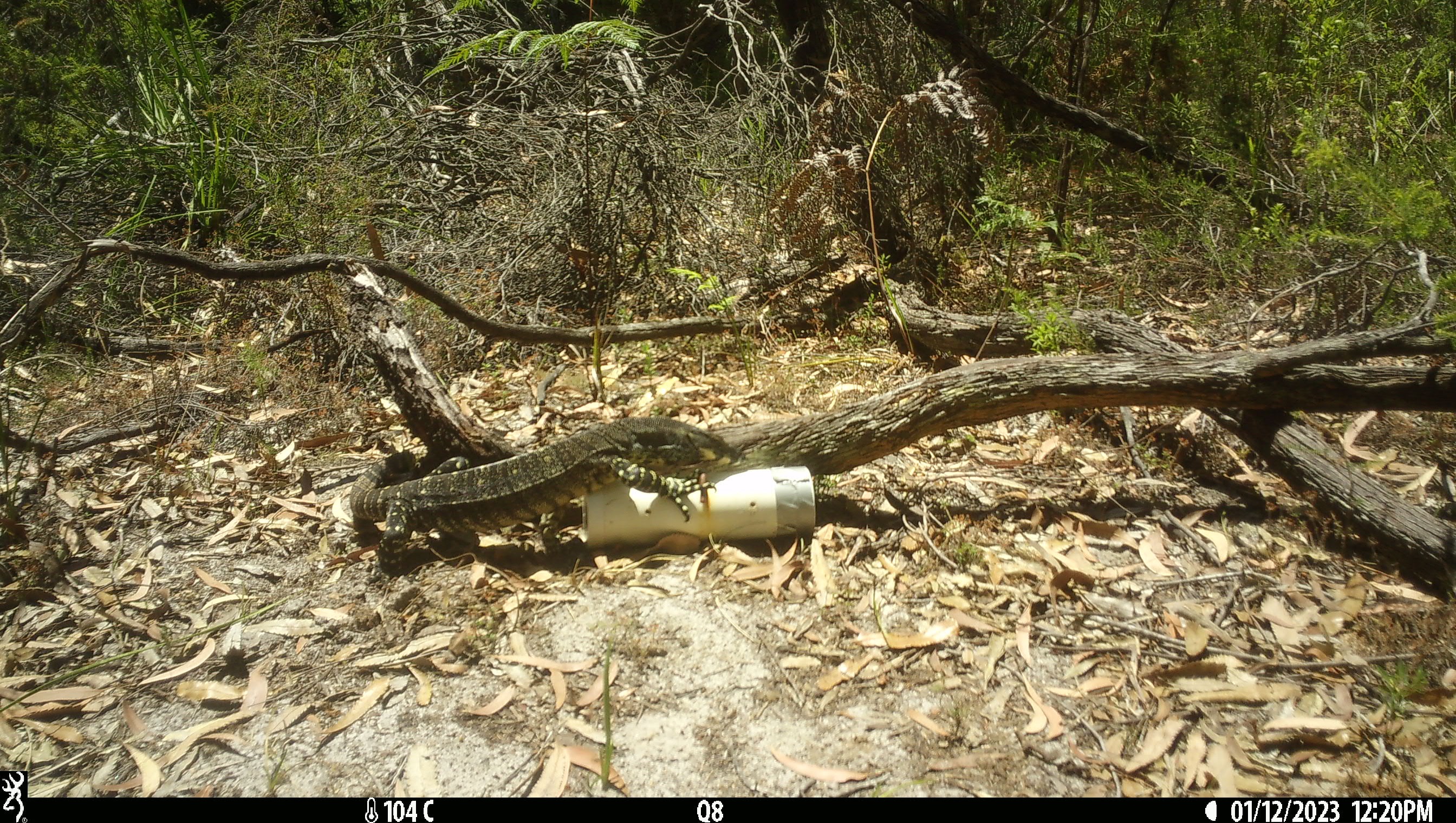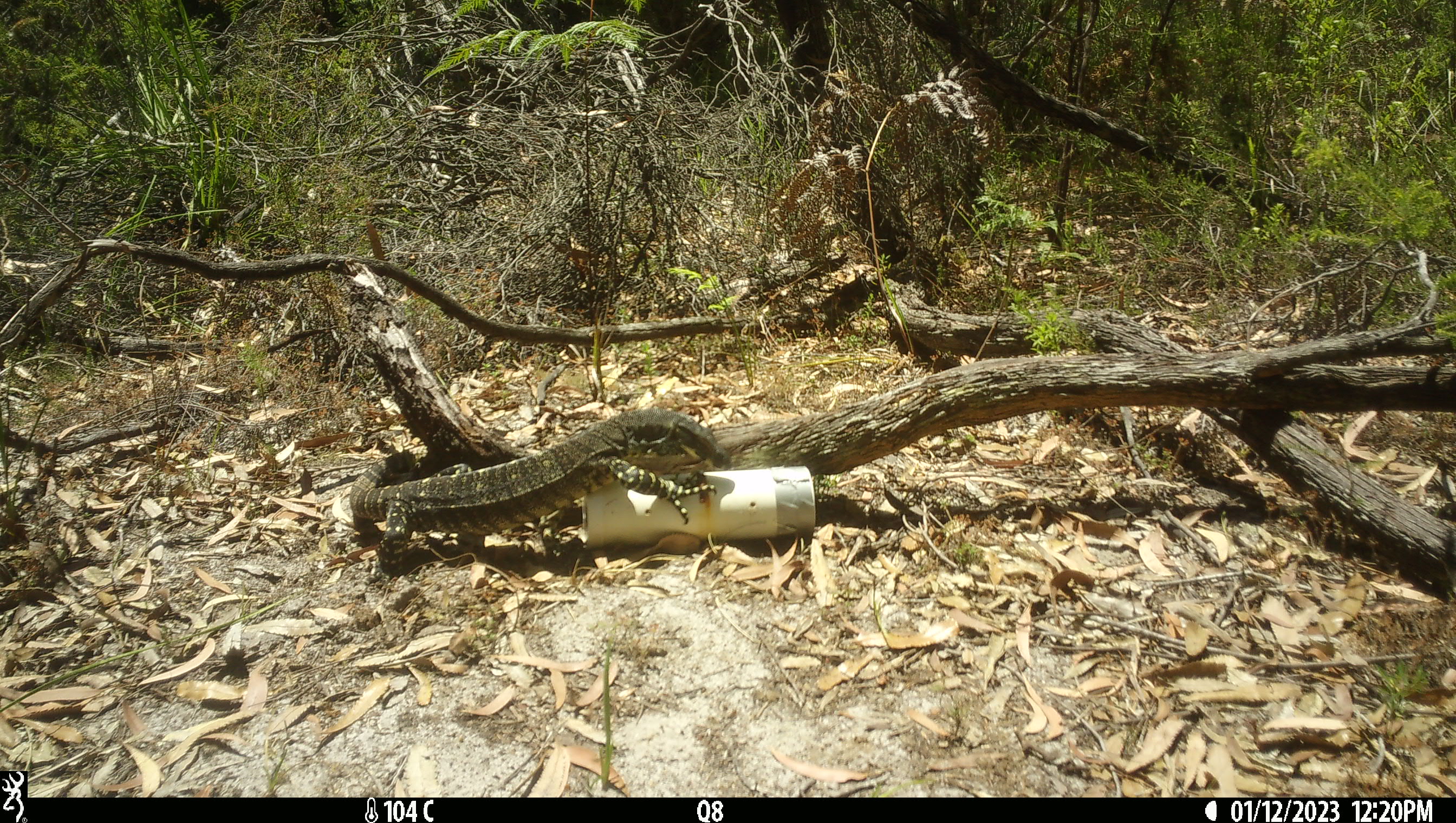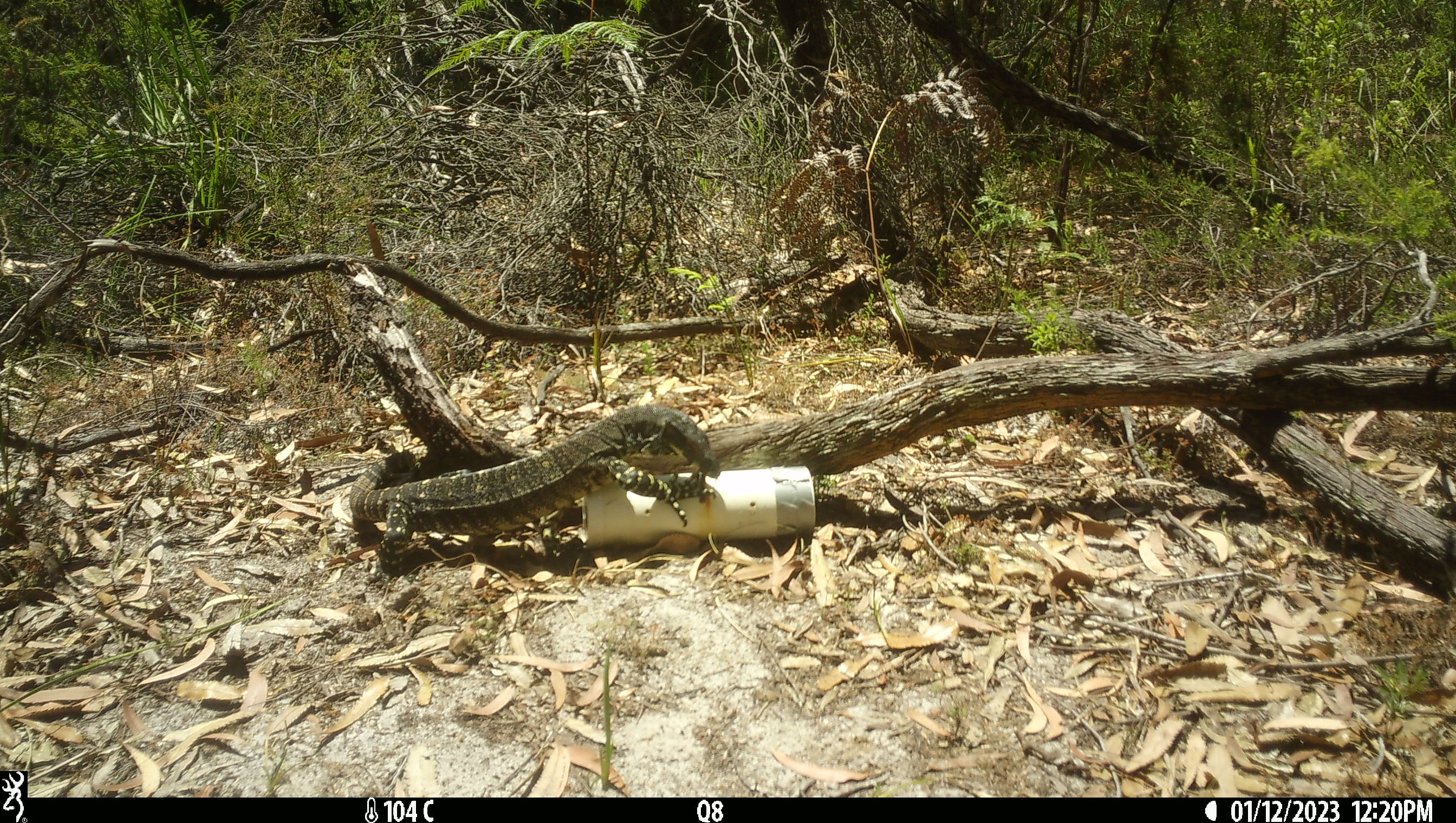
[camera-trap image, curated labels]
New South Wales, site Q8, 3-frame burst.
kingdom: Animalia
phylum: Chordata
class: Reptilia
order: Squamata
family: Varanidae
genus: Varanus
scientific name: Varanus varius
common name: lace monitor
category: goanna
Goanna (lace monitor) (Varanus varius).